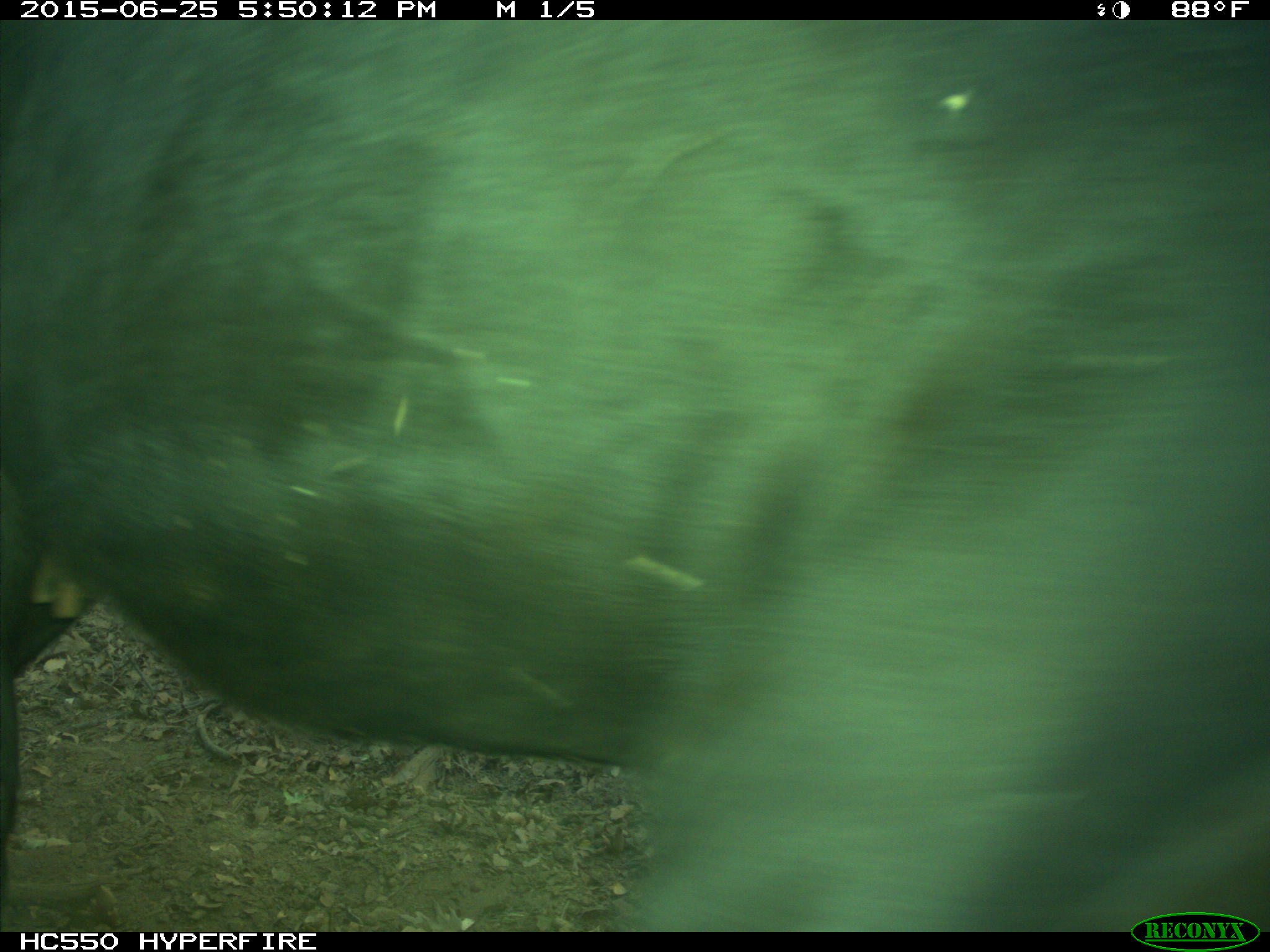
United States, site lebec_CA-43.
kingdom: Animalia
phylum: Chordata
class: Mammalia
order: Artiodactyla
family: Bovidae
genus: Bos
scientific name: Bos taurus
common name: domestic cow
Bos taurus (domestic cow).